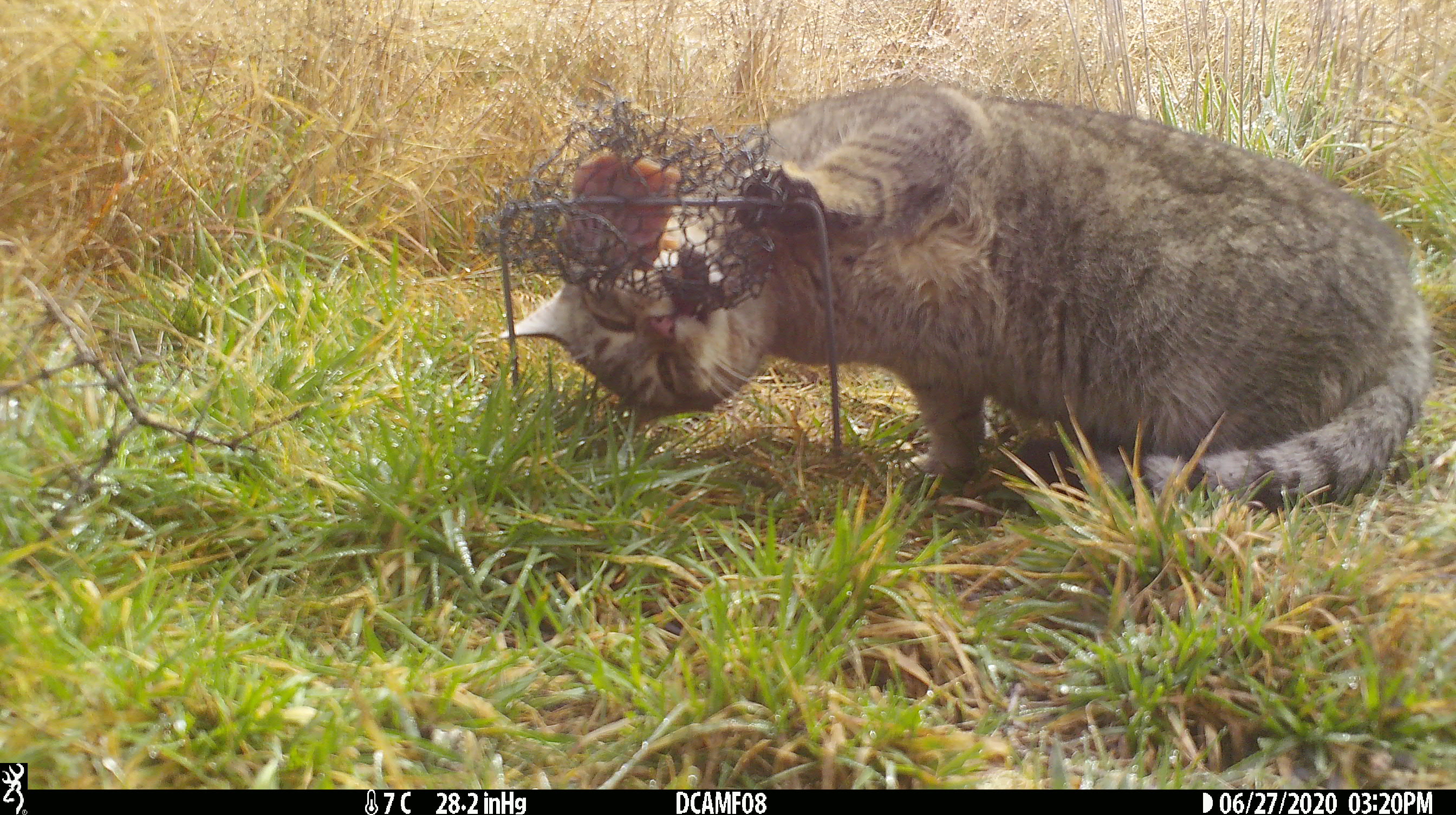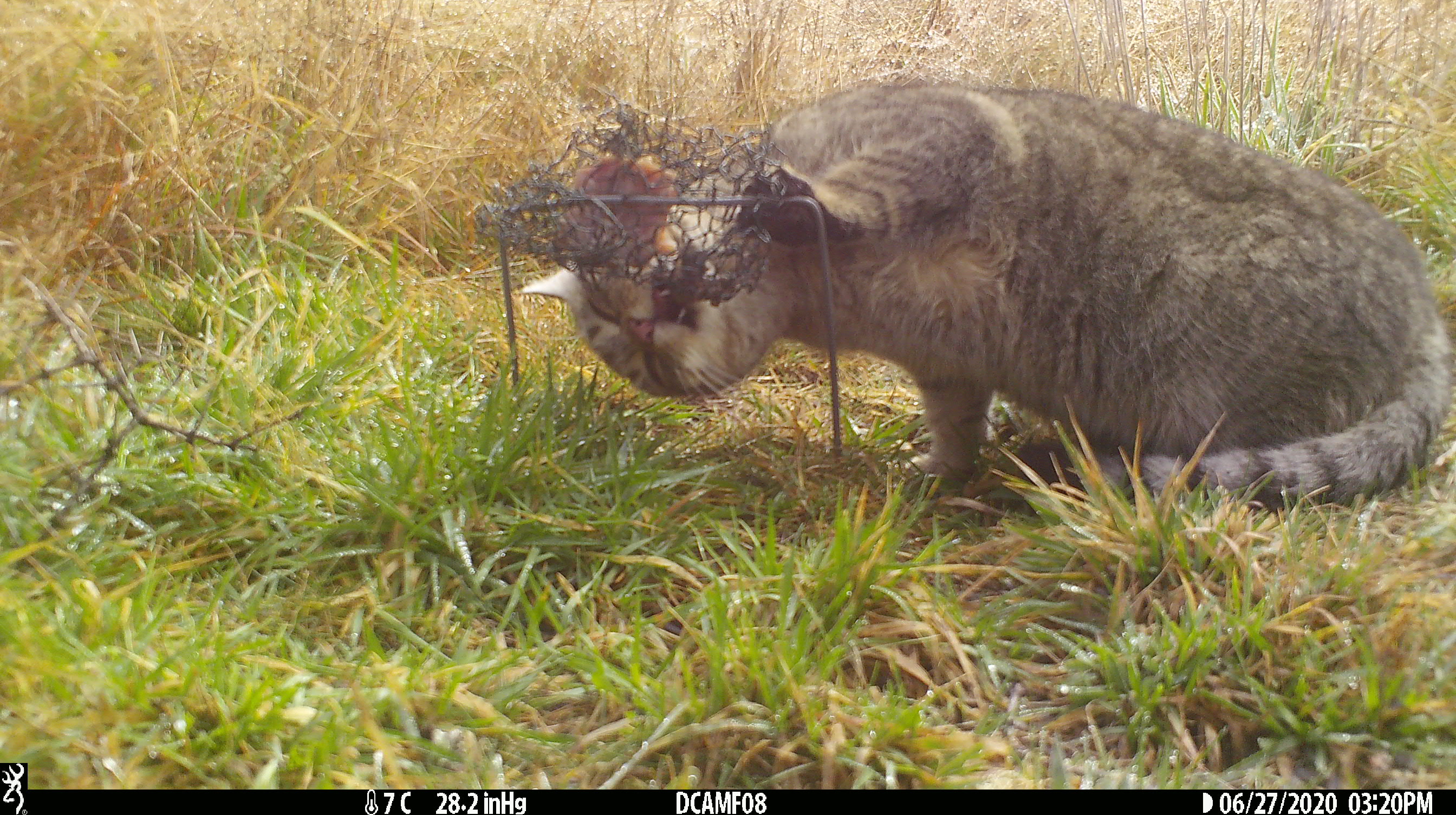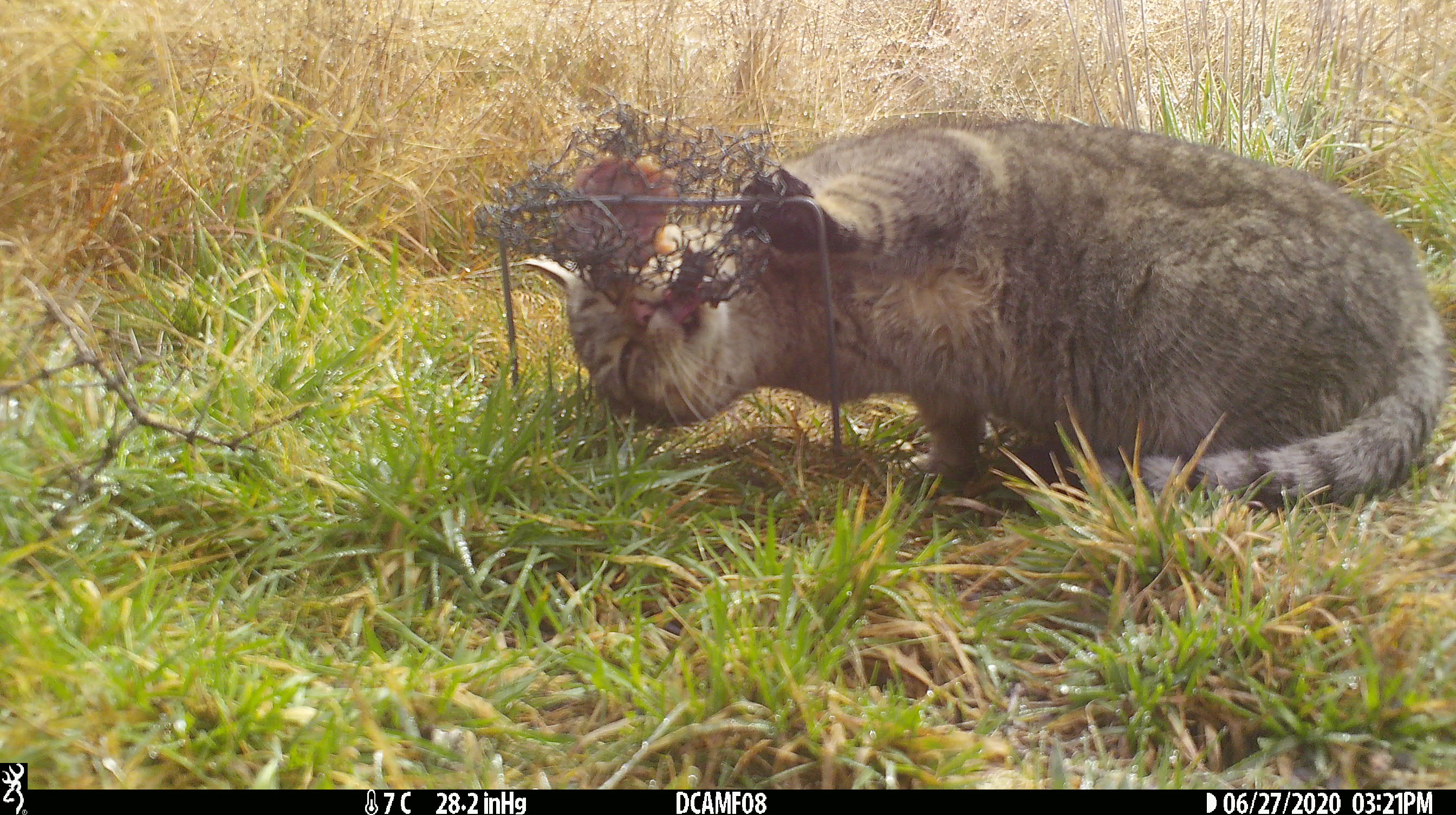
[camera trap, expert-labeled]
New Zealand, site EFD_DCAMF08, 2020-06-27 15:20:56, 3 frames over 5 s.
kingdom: Animalia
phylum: Chordata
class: Mammalia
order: Carnivora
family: Felidae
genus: Felis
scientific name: Felis catus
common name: domestic cat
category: cat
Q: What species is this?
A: Cat (domestic cat) (Felis catus).